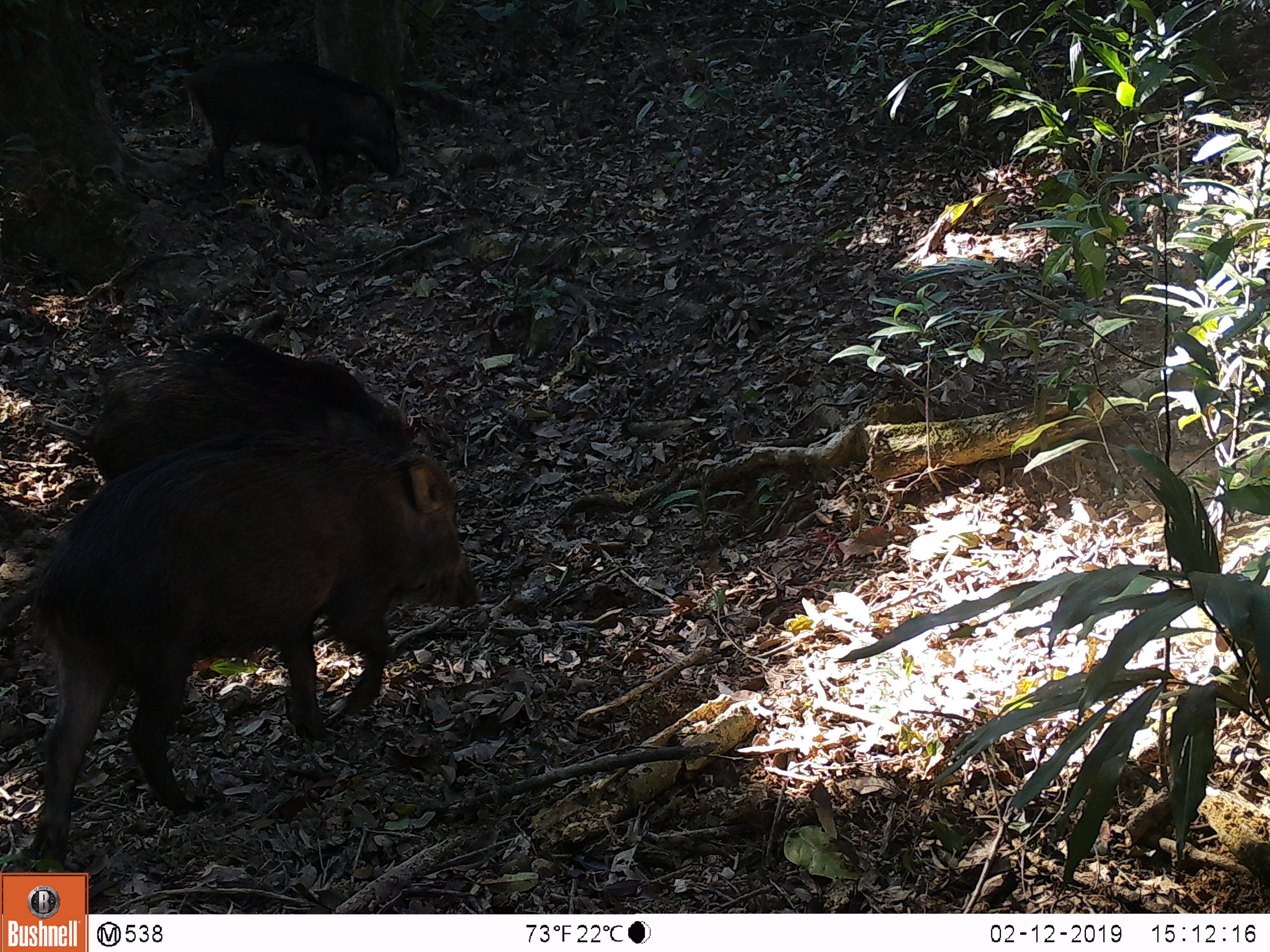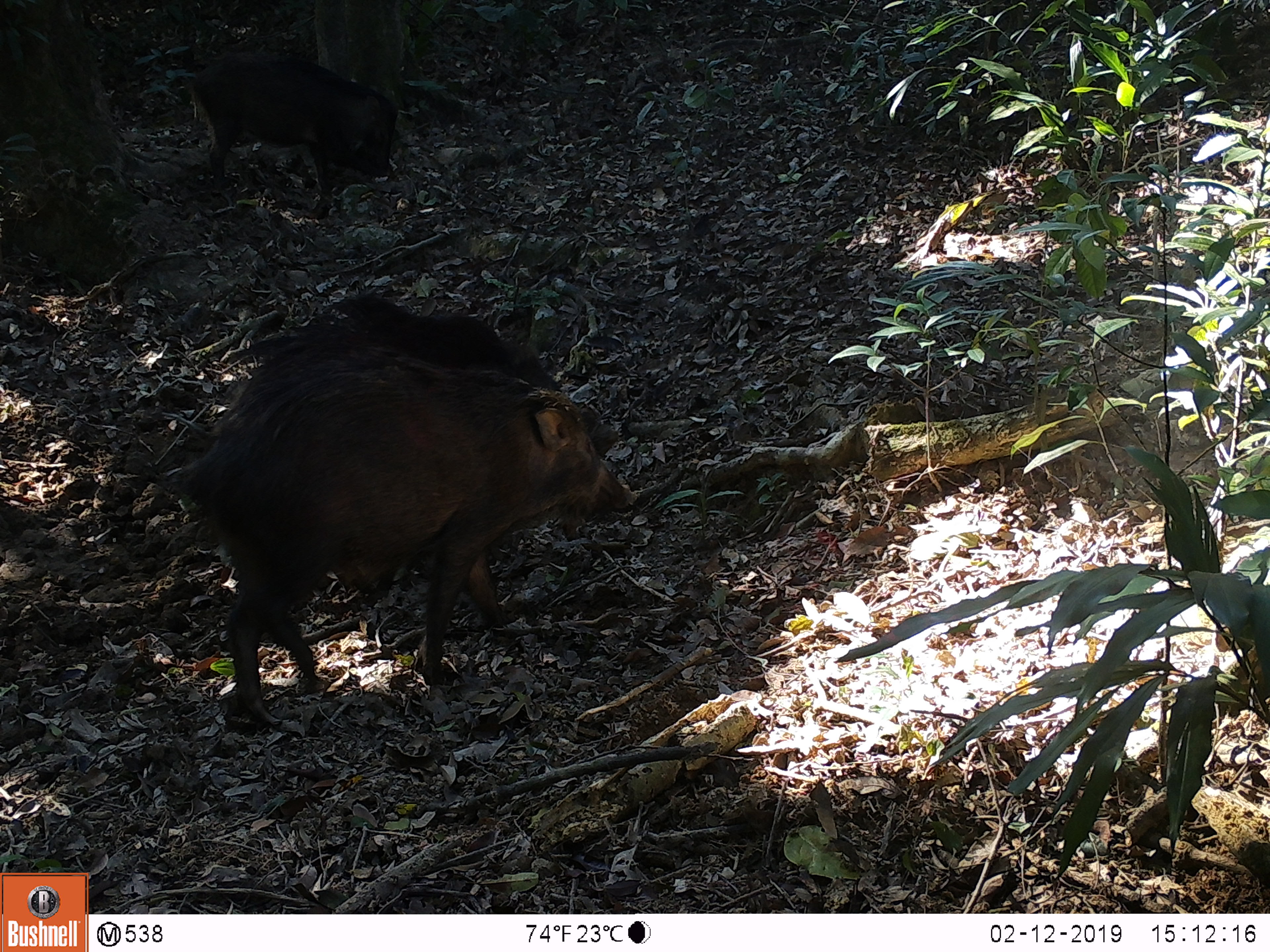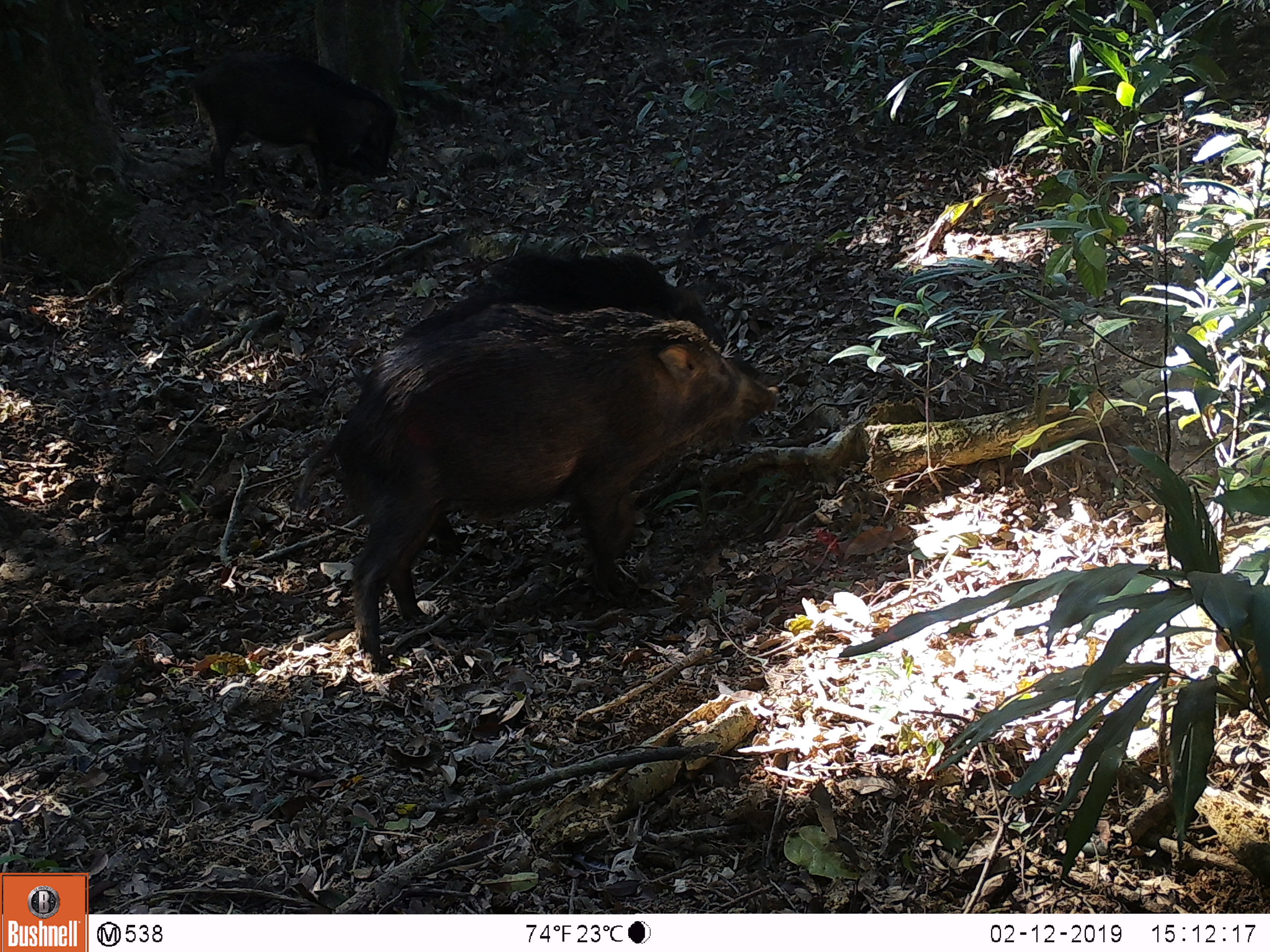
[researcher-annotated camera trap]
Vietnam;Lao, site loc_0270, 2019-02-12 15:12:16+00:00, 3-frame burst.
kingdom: Animalia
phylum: Chordata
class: Mammalia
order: Artiodactyla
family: Suidae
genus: Sus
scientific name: Sus scrofa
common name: eurasian wild pig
Eurasian wild pig (Sus scrofa). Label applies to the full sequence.